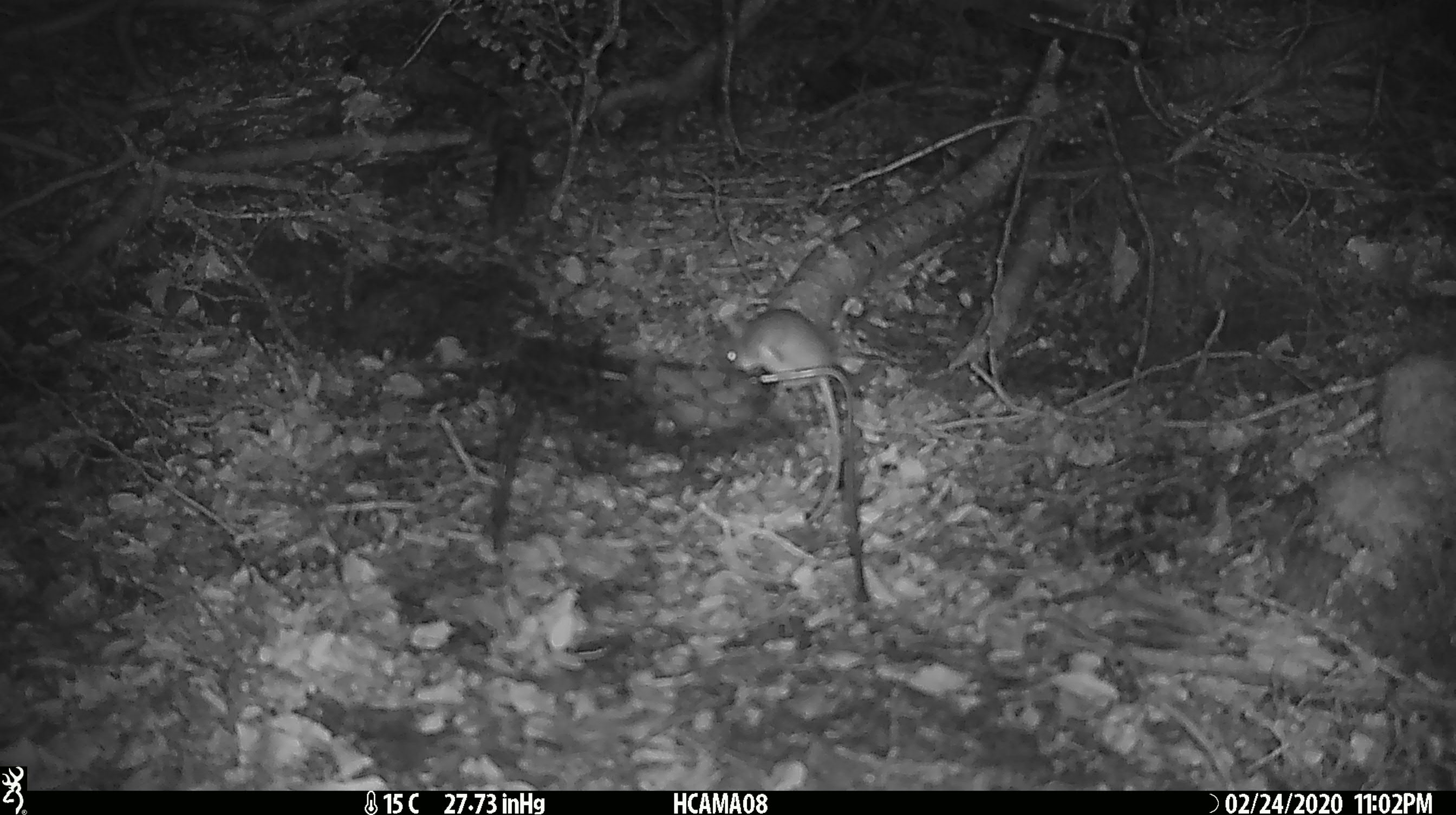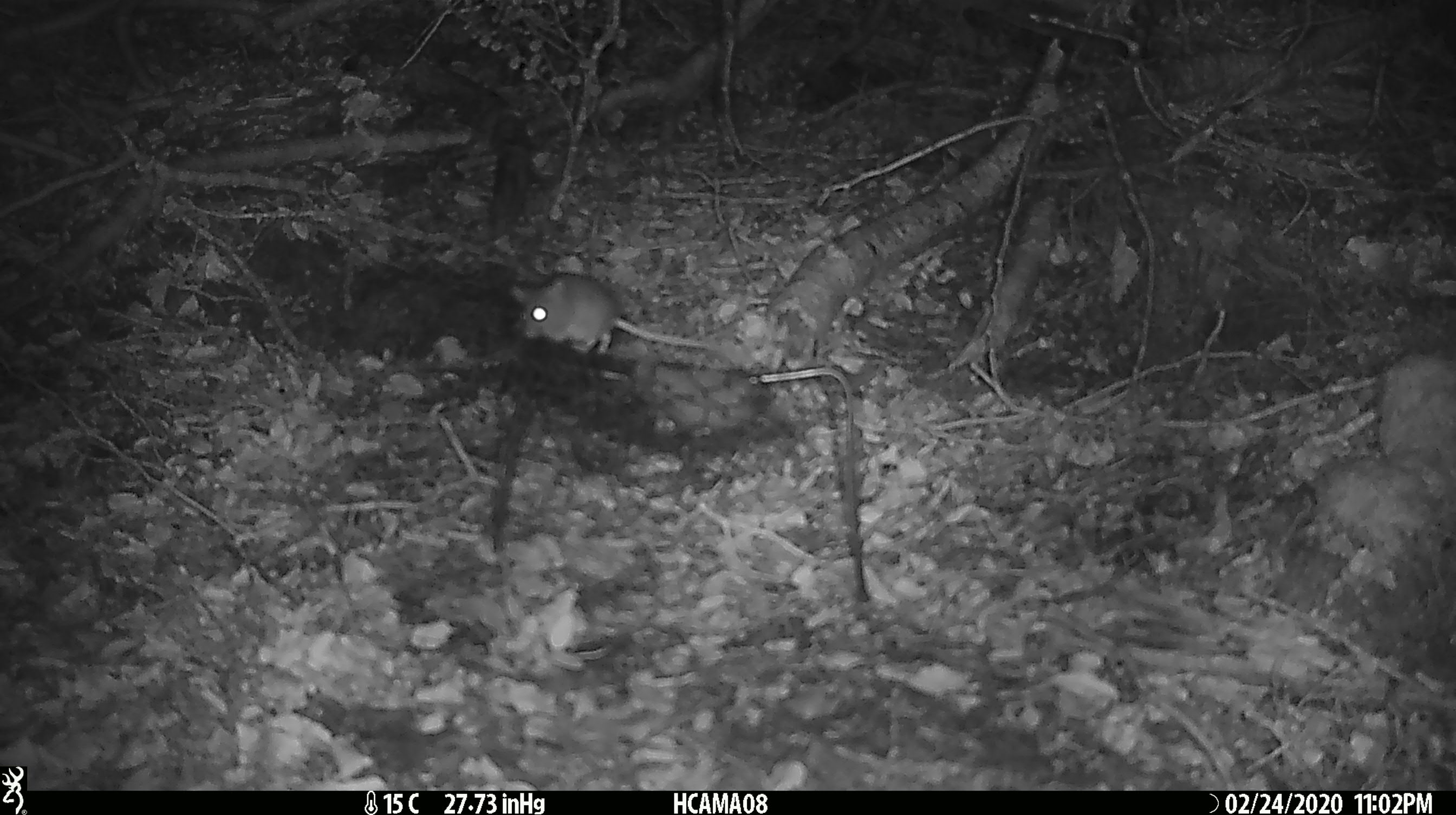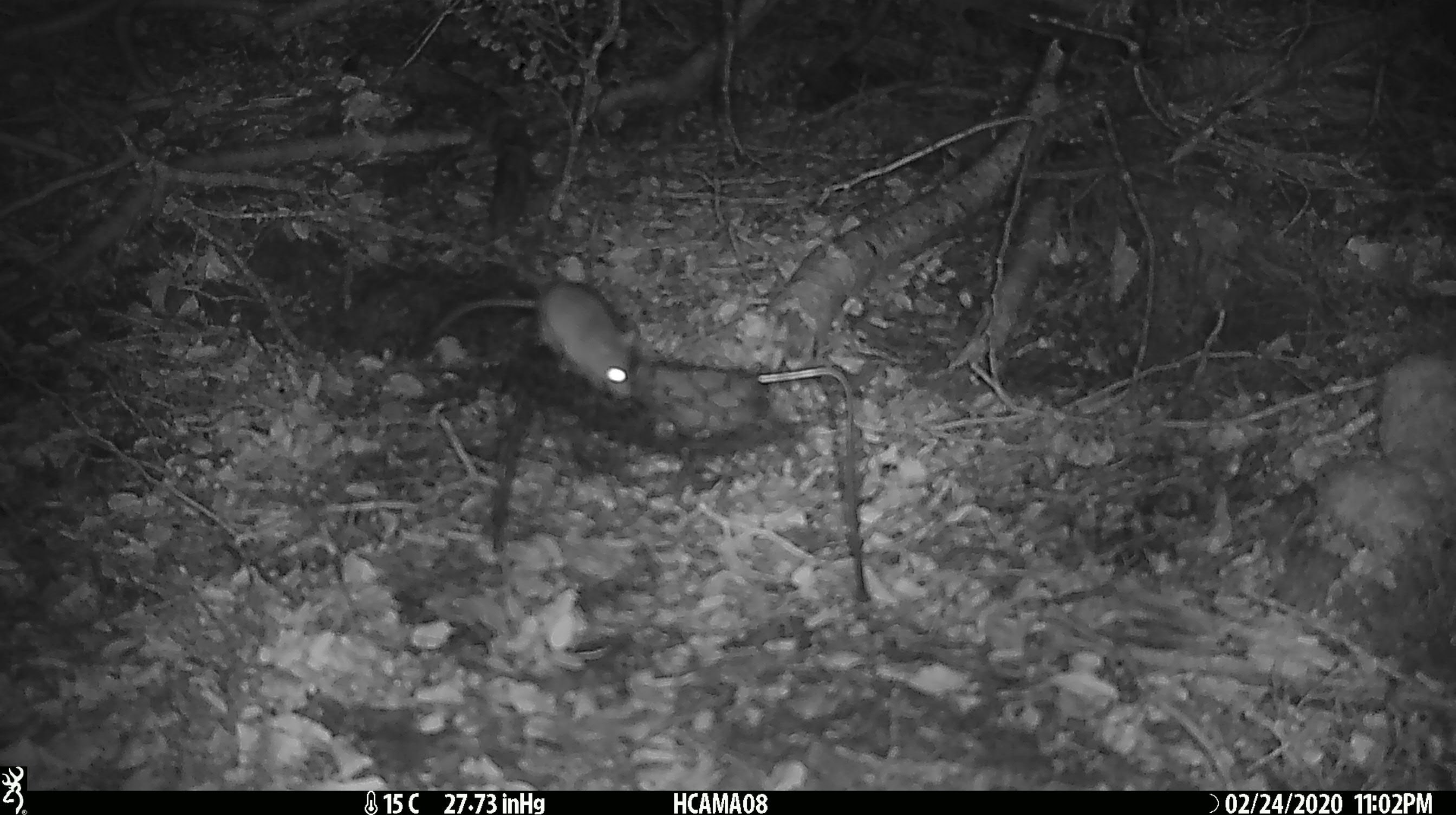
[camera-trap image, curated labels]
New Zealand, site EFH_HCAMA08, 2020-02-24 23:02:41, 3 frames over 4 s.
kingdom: Animalia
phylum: Chordata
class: Mammalia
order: Rodentia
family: Muridae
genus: Mus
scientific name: Mus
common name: mouse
Mouse (Mus).